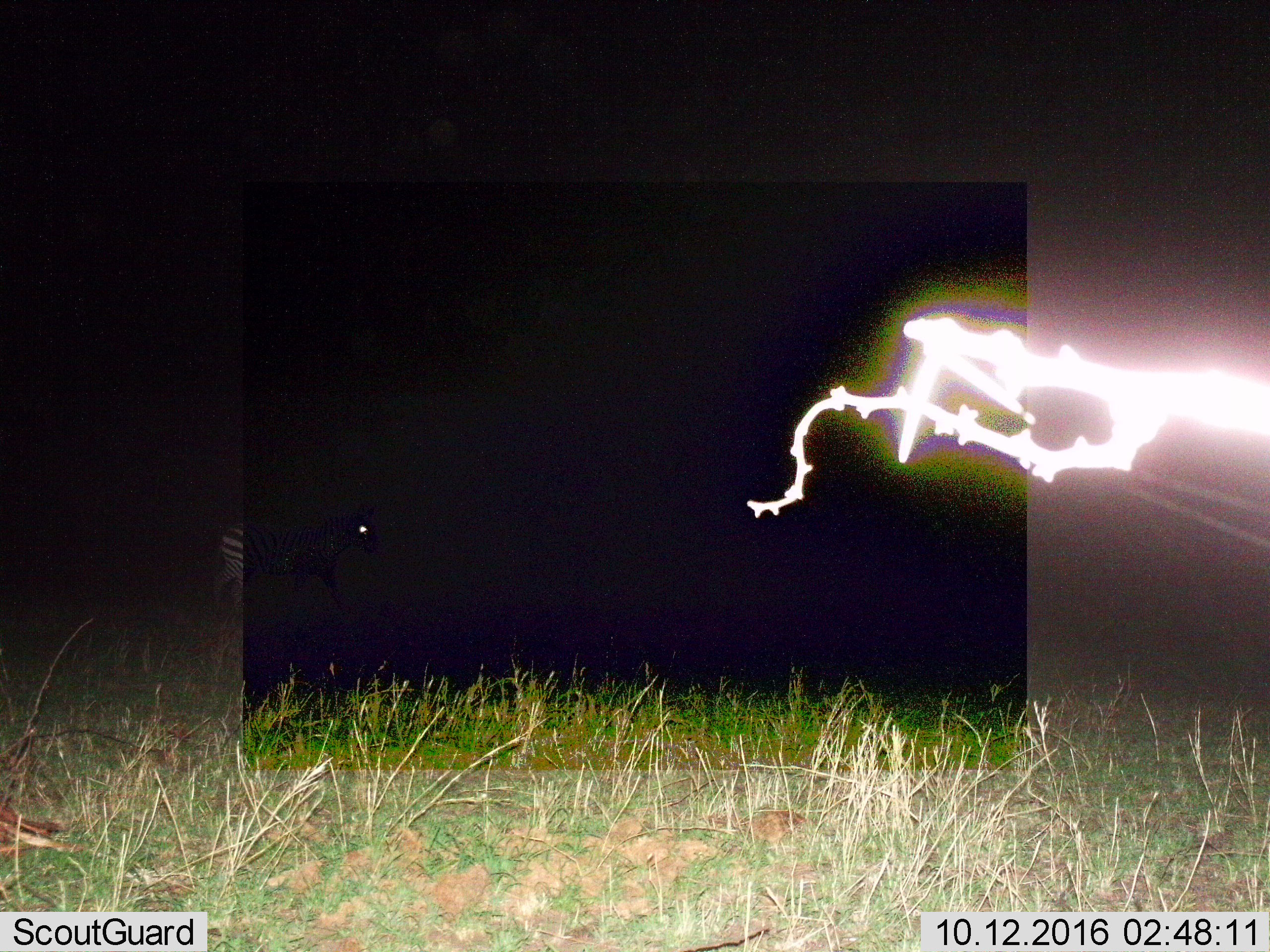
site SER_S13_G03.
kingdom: Animalia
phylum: Chordata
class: Mammalia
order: Perissodactyla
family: Equidae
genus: Equus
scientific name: Equus quagga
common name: plains zebra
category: zebraplains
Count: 1.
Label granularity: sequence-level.